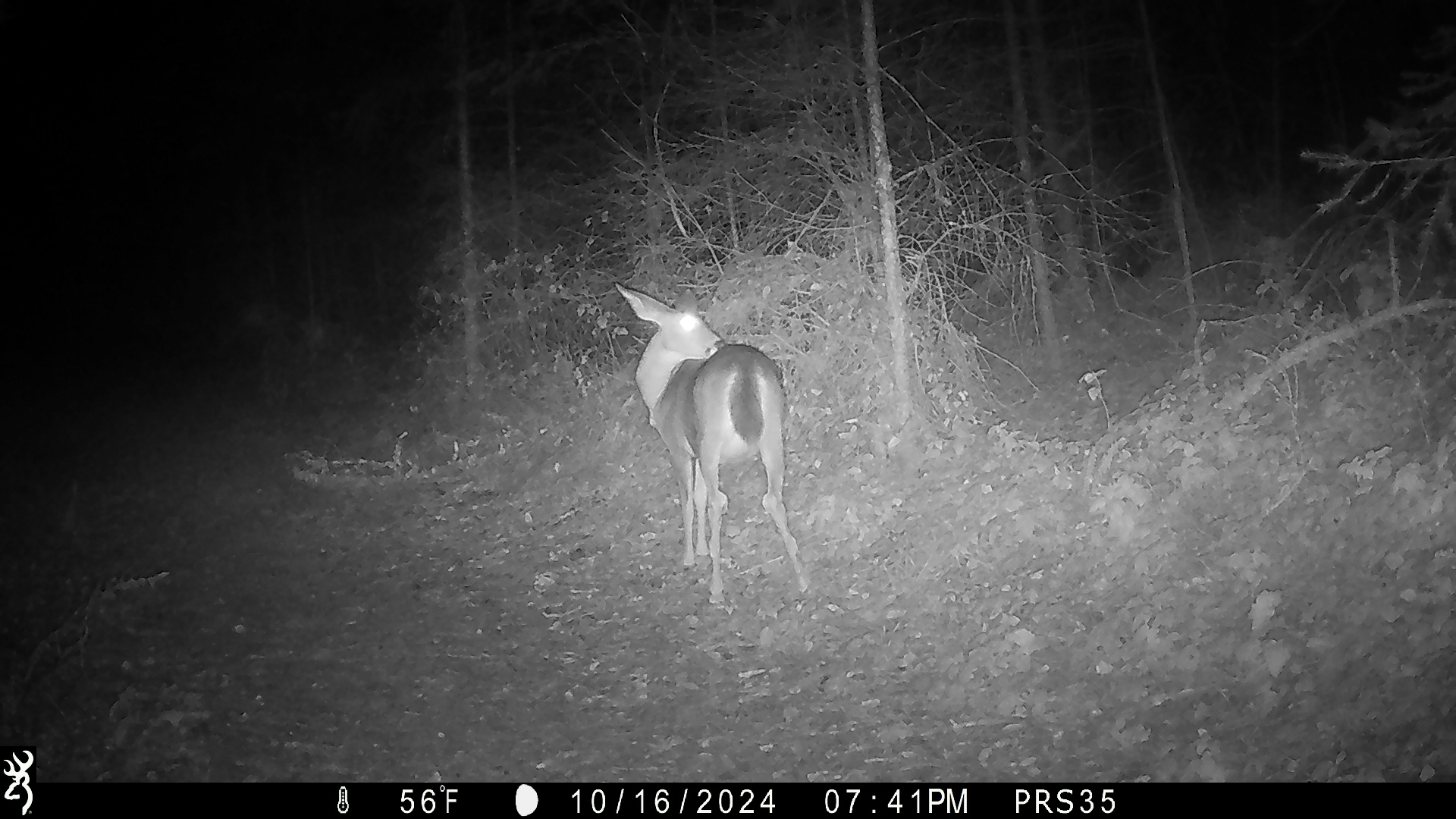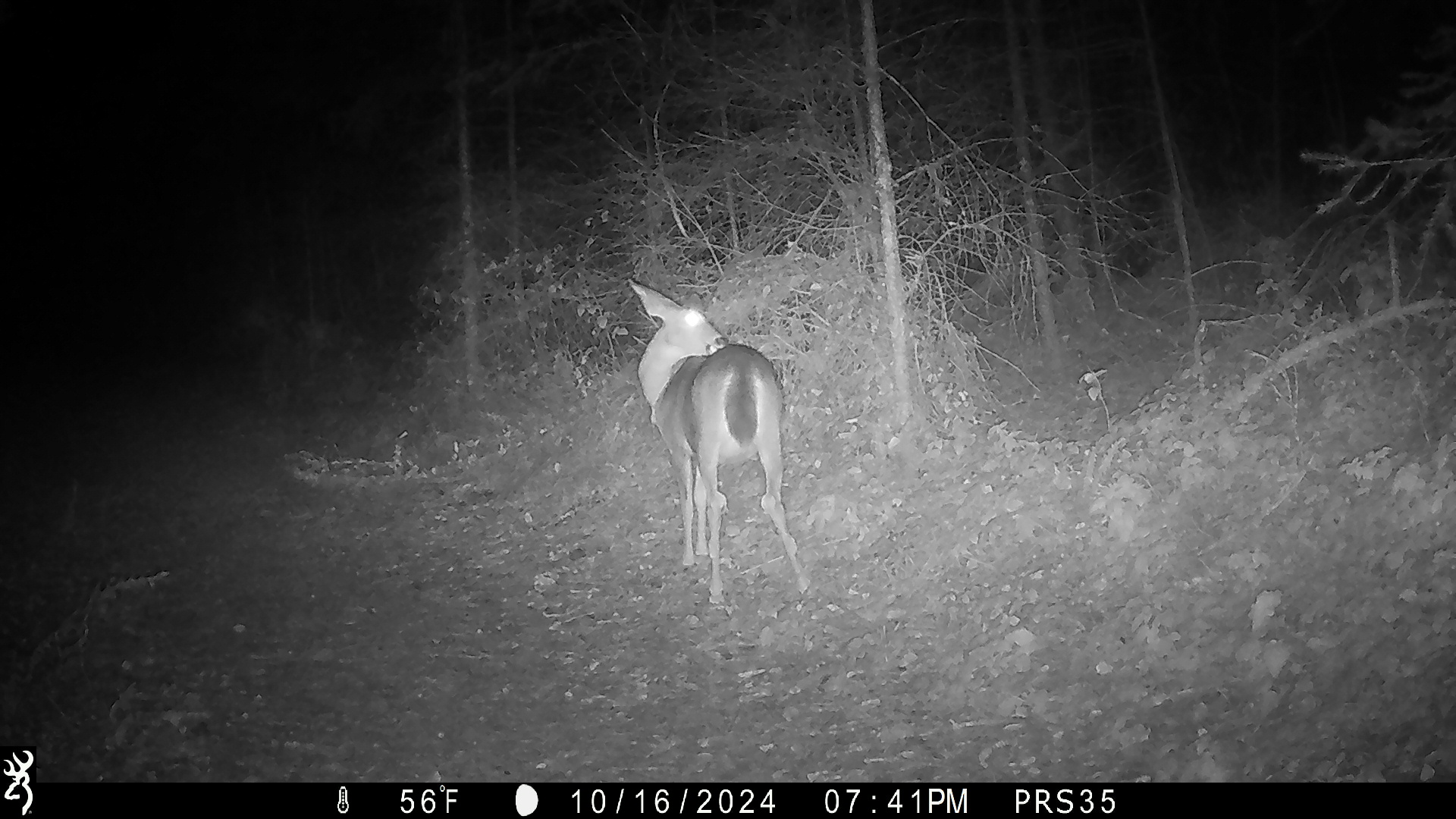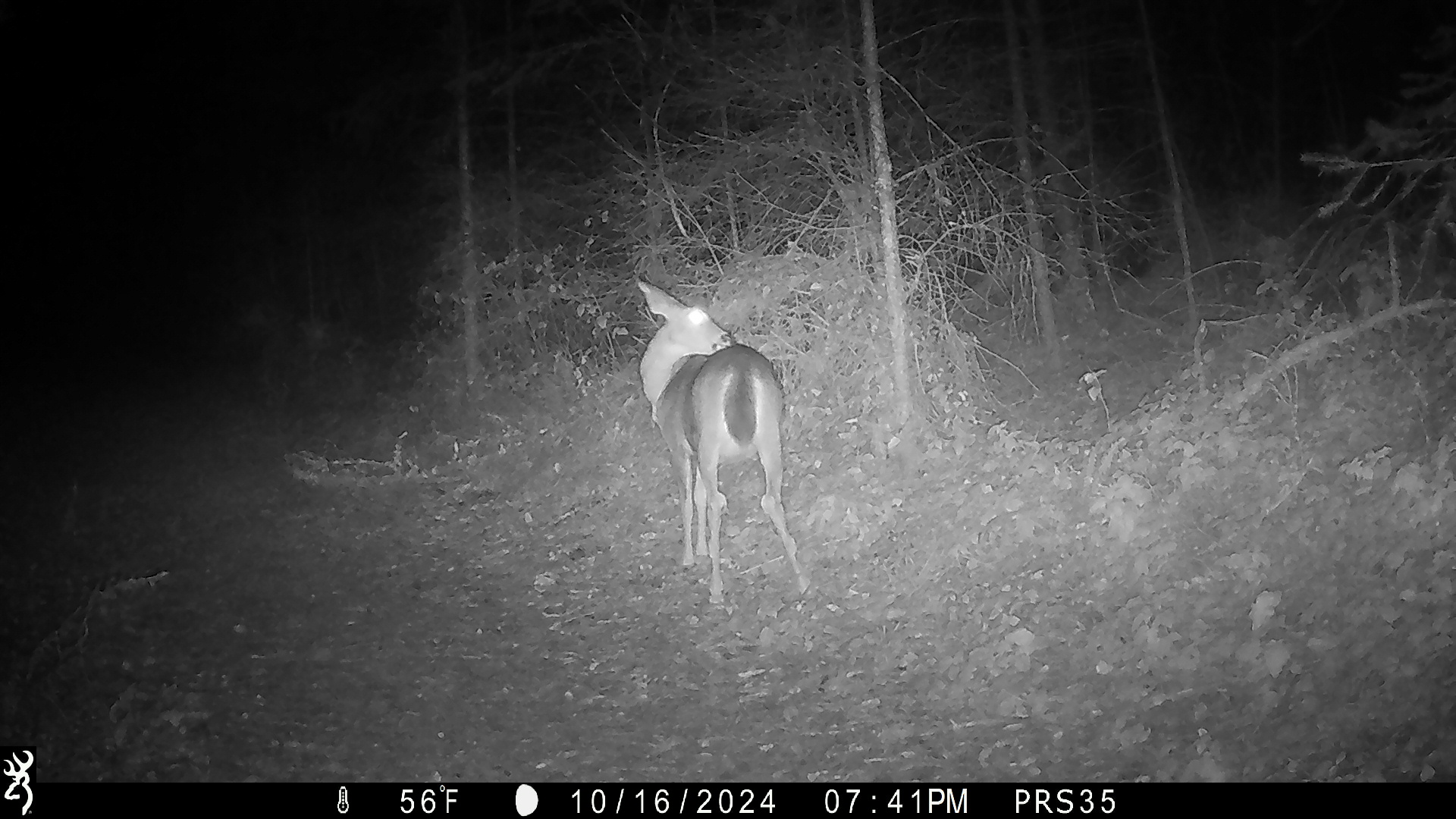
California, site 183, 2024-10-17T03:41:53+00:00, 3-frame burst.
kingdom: Animalia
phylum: Chordata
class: Mammalia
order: Artiodactyla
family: Cervidae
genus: Odocoileus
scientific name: Odocoileus hemionus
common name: mule deer